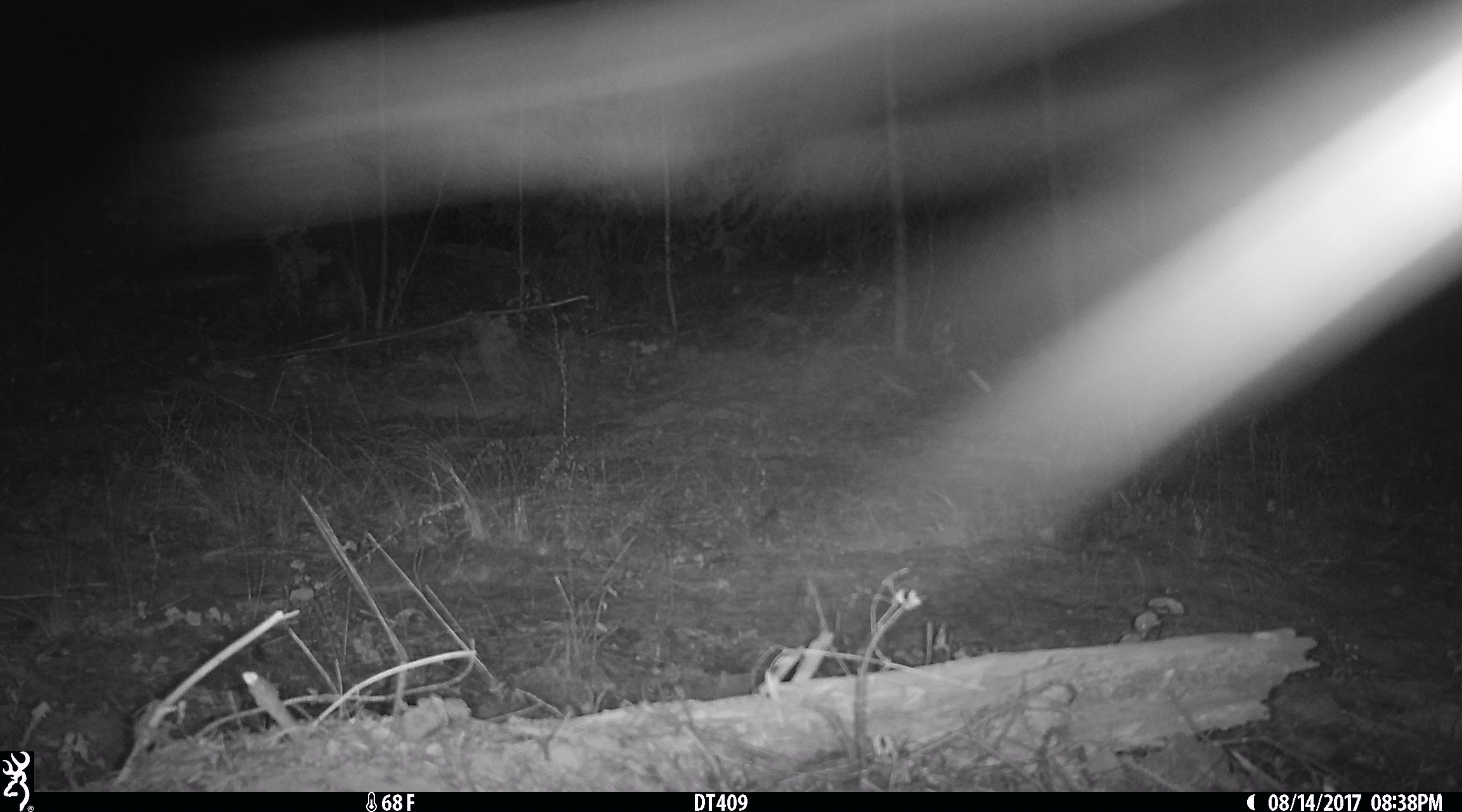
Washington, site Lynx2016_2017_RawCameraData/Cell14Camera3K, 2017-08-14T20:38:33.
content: unidentified animal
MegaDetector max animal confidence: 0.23